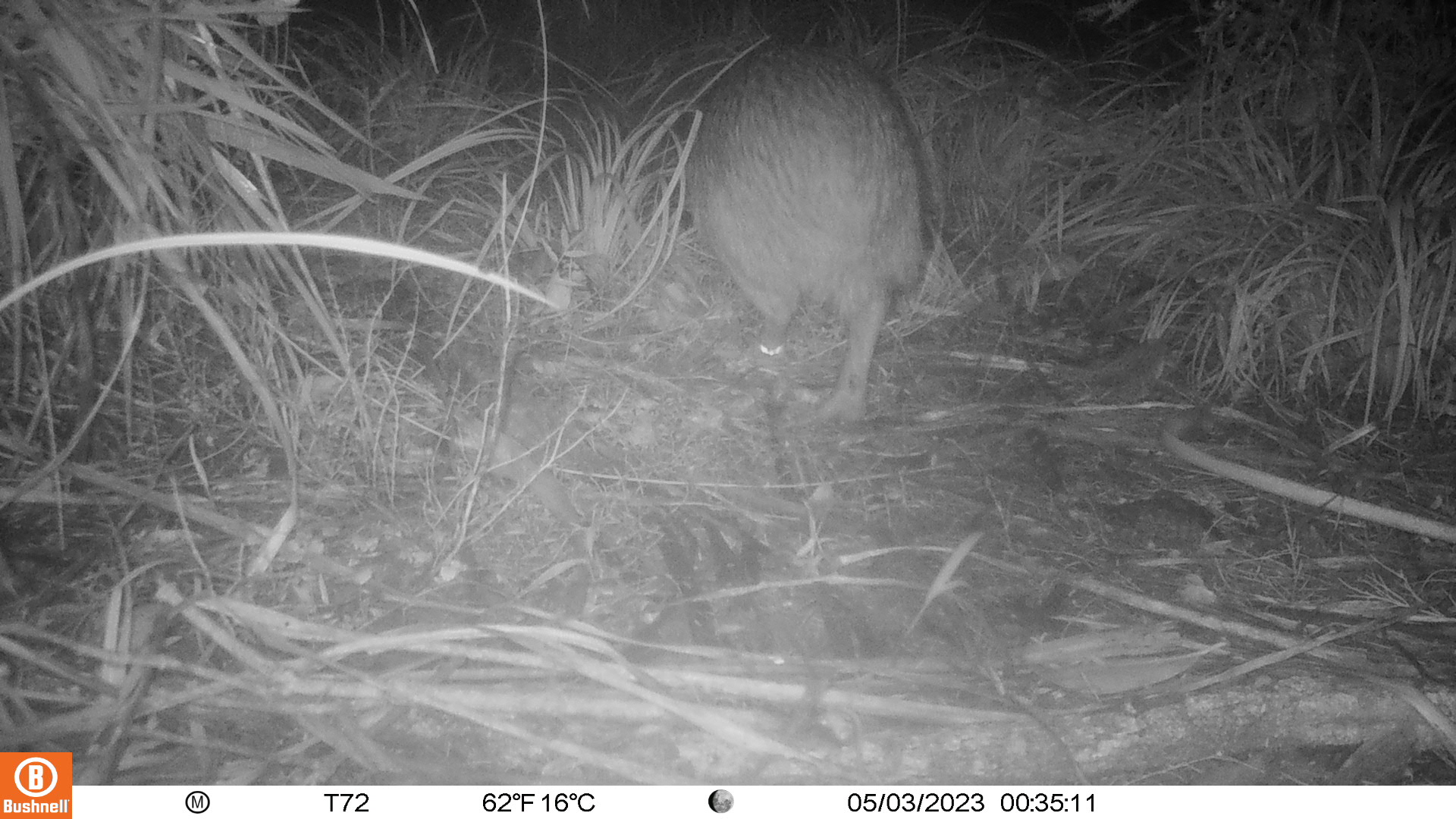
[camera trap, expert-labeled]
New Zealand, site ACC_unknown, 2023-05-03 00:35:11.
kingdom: Animalia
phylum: Chordata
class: Aves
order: Apterygiformes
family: Apterygidae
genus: Apteryx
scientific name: Apteryx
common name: kiwi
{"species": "kiwi (Apteryx)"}